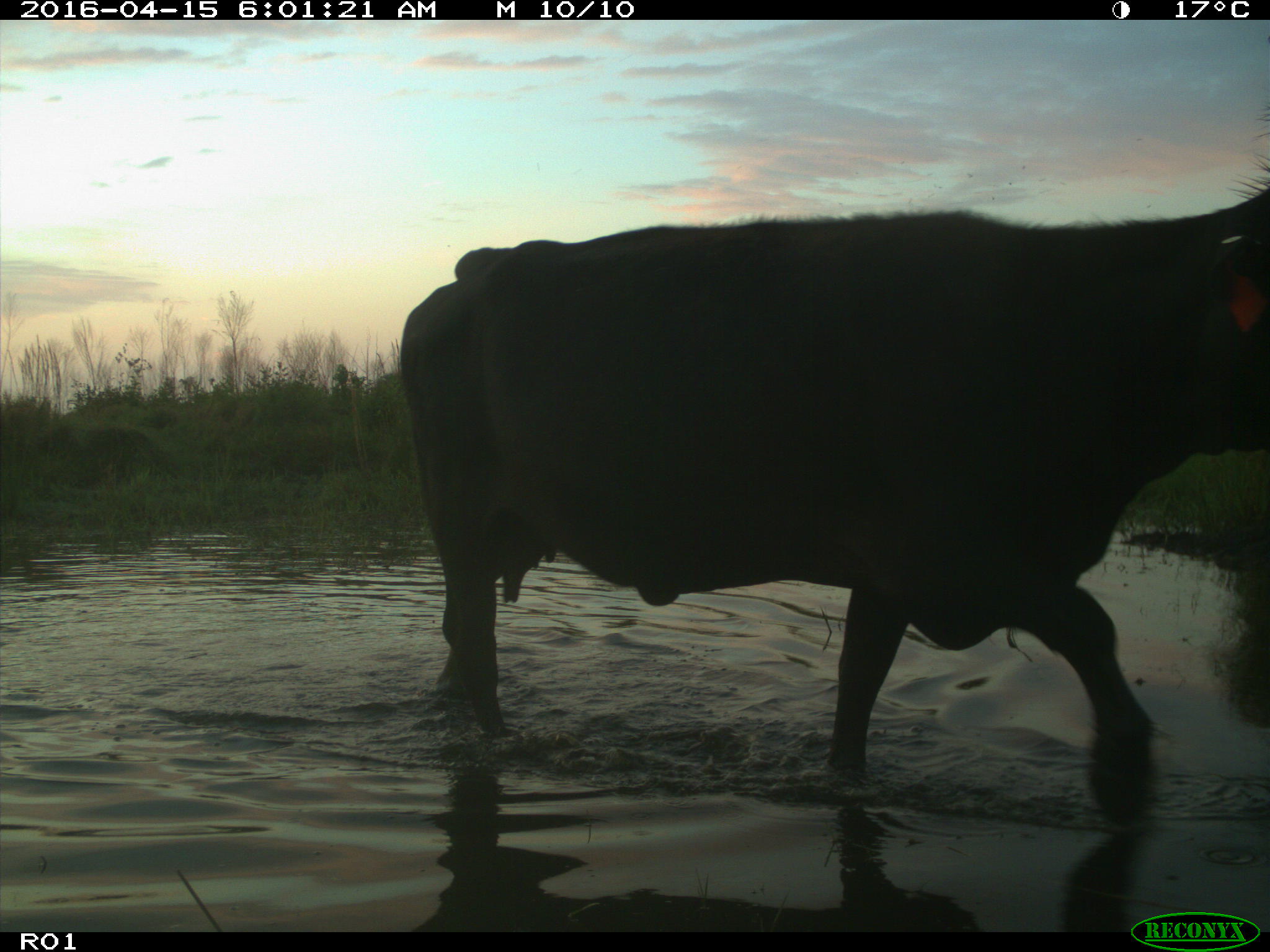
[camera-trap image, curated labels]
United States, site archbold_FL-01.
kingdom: Animalia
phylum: Chordata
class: Mammalia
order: Artiodactyla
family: Bovidae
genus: Bos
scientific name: Bos taurus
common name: domestic cow